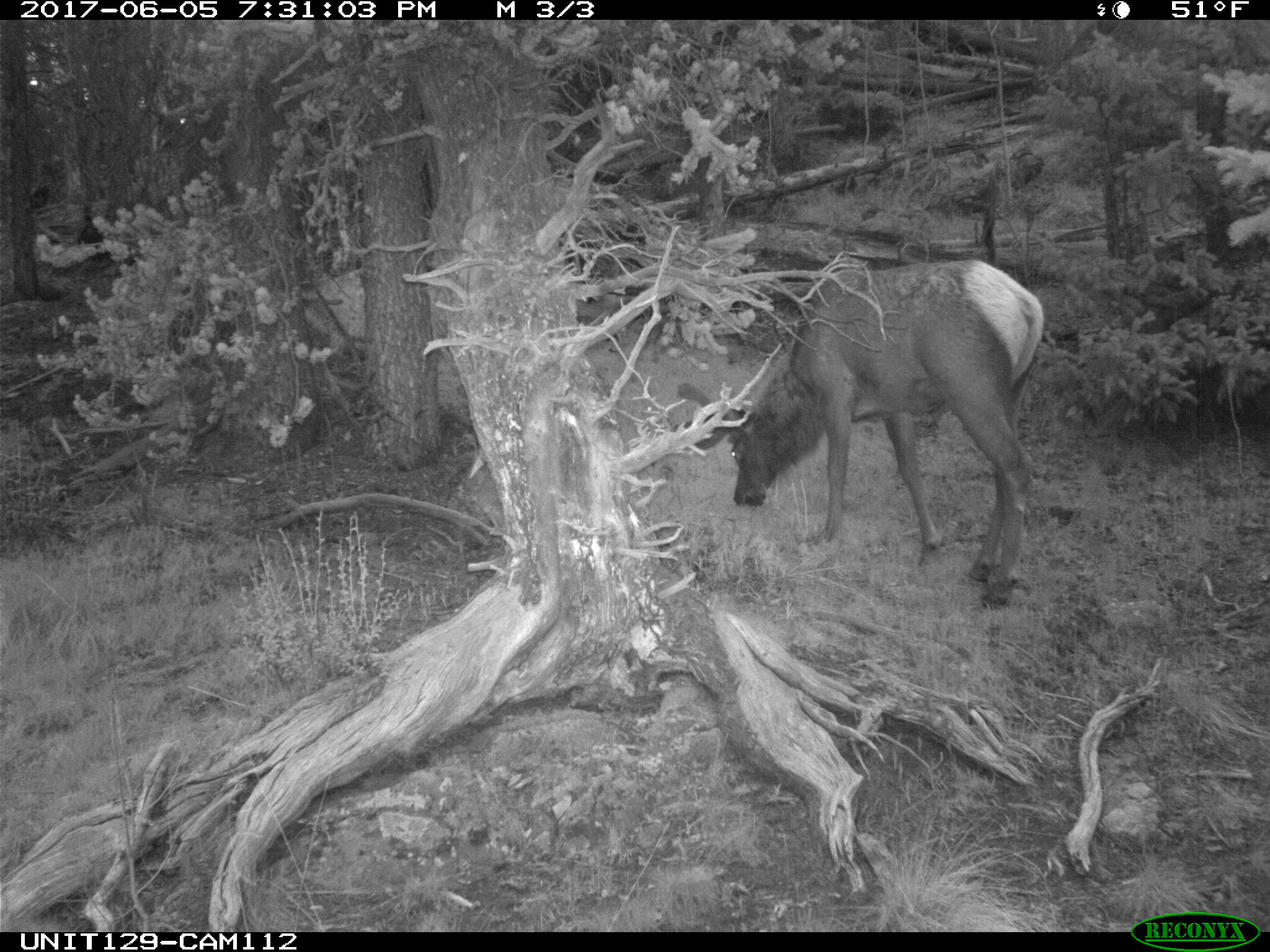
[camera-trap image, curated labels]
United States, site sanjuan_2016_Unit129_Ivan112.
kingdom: Animalia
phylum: Chordata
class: Mammalia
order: Artiodactyla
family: Cervidae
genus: Cervus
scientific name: Cervus elaphus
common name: red deer